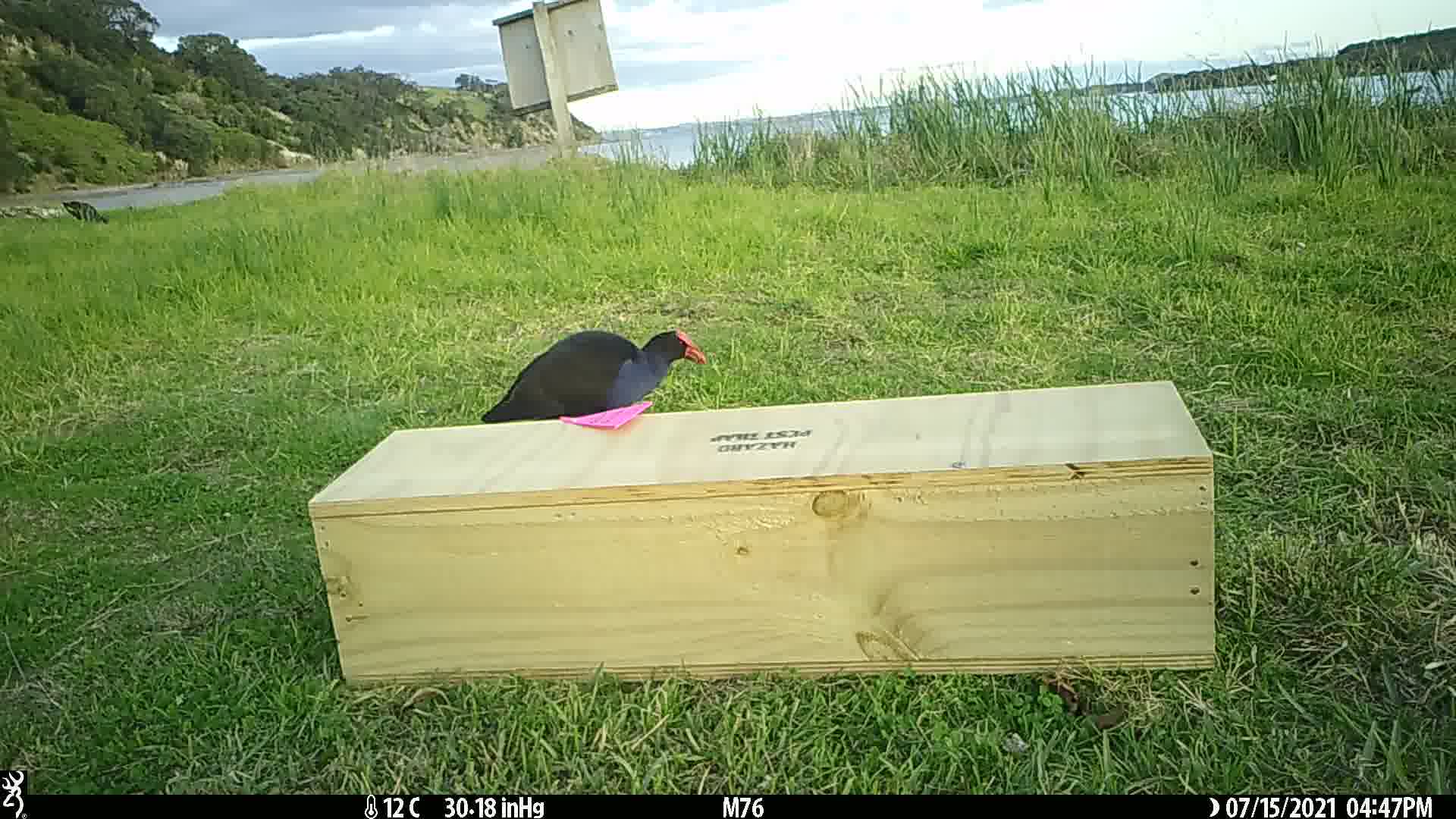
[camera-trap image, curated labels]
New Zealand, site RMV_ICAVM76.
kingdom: Animalia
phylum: Chordata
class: Aves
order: Gruiformes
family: Rallidae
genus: Porphyrio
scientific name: Porphyrio melanotus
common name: australasian swamphen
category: pukeko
Pukeko (australasian swamphen) (Porphyrio melanotus).